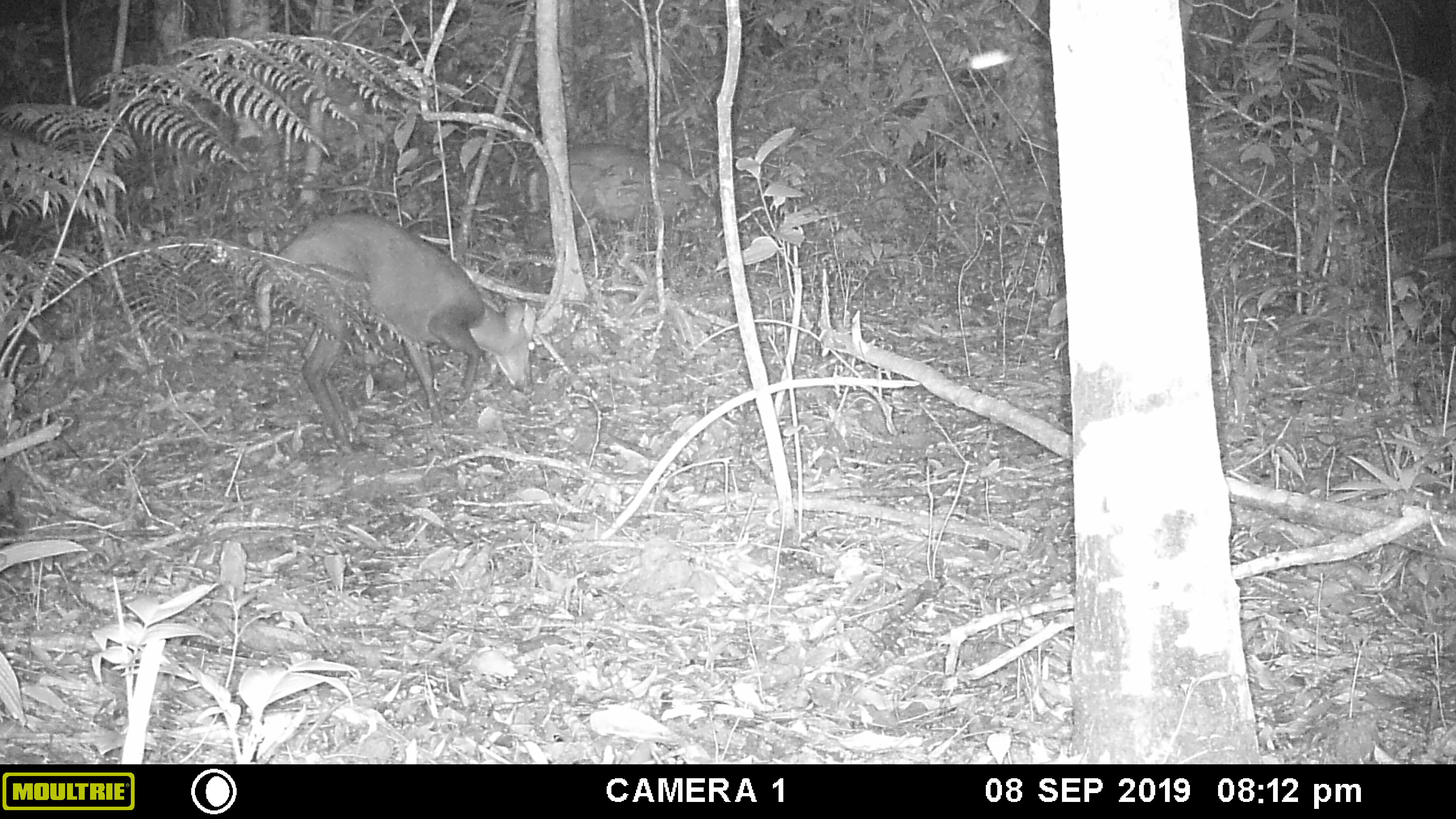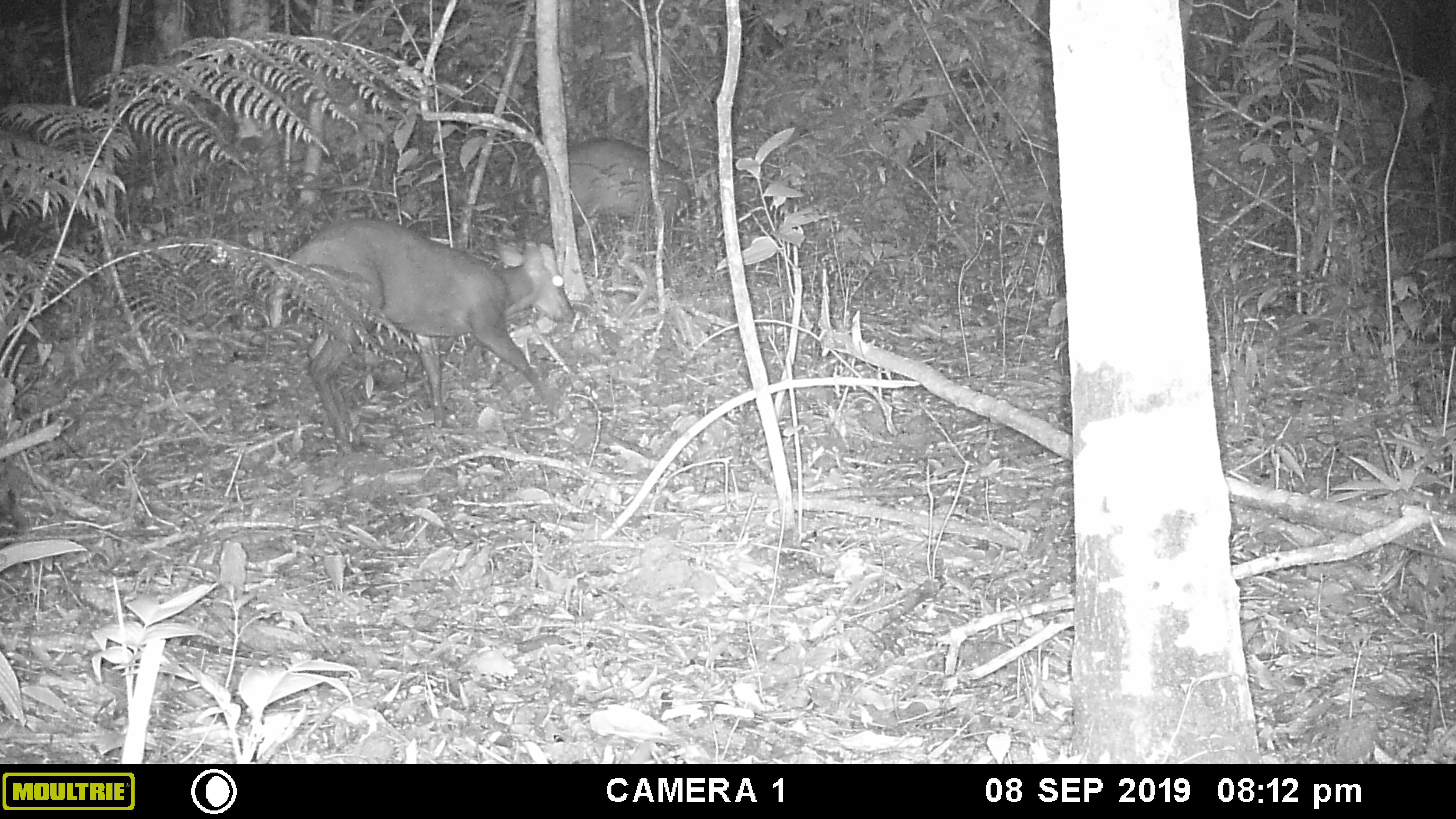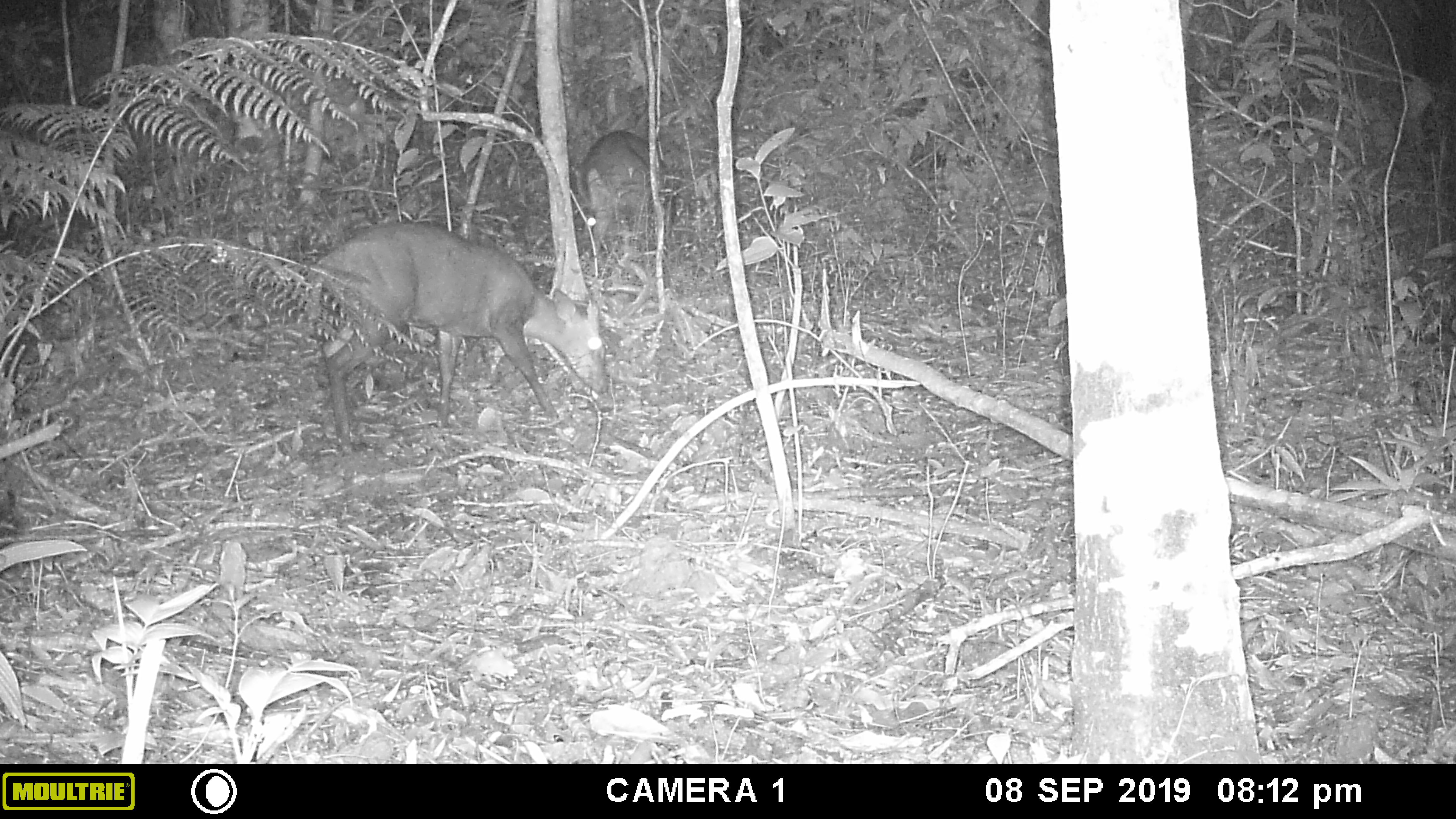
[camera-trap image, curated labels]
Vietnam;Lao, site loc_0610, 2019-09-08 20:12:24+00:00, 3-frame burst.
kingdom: Animalia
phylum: Chordata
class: Mammalia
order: Artiodactyla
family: Cervidae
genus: Muntiacus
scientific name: Muntiacus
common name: muntjacs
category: unidentified muntjac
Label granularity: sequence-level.